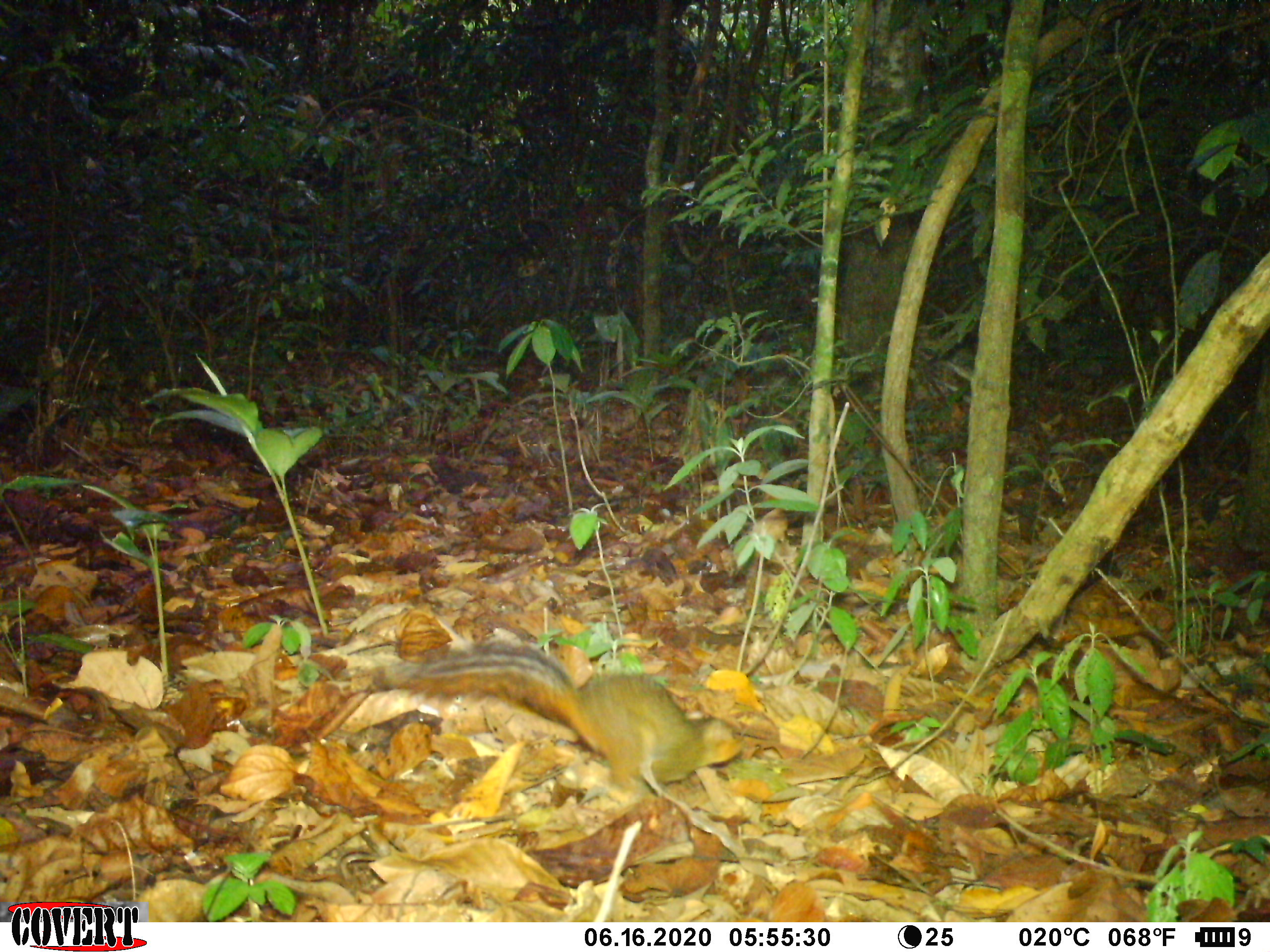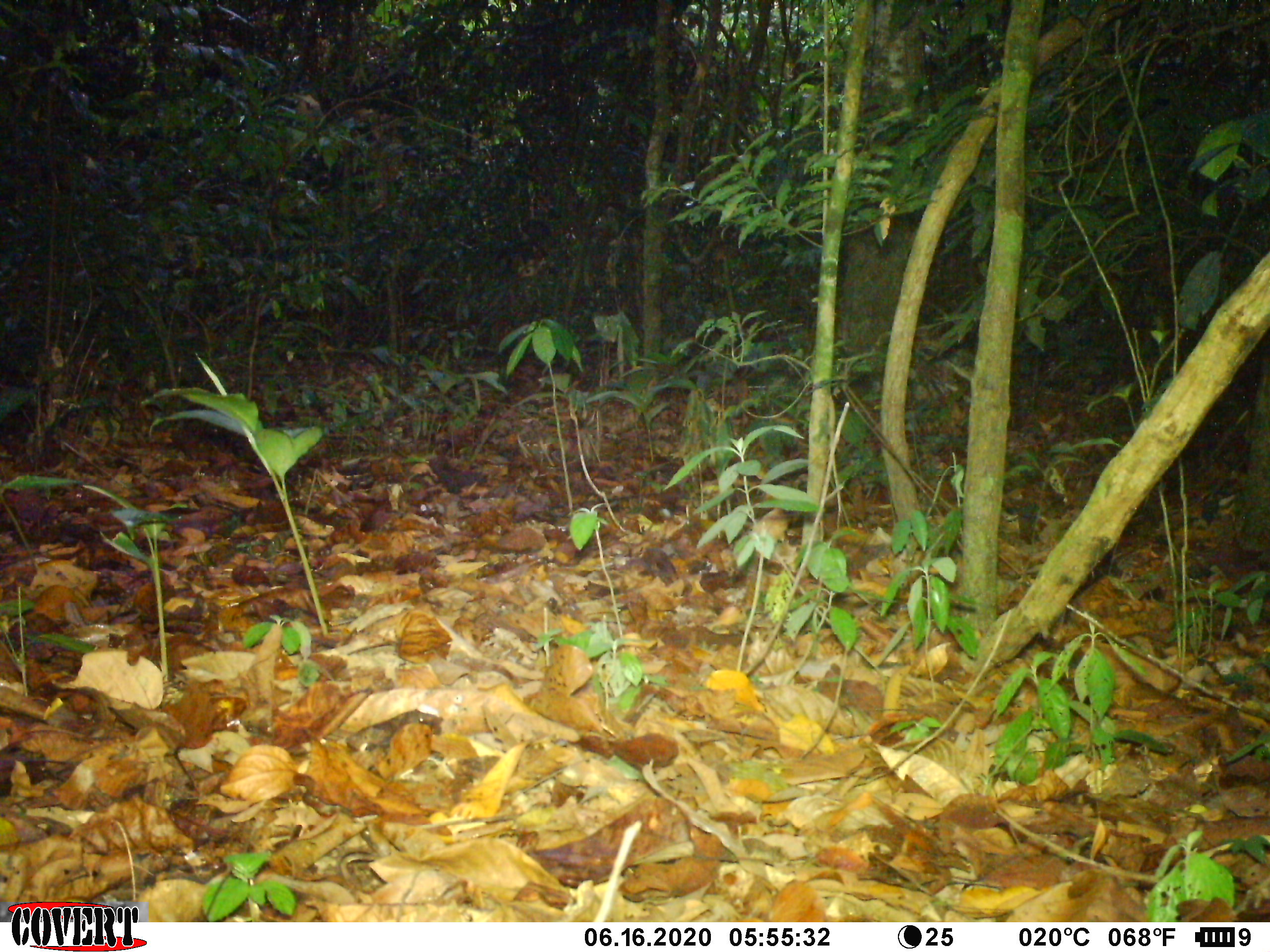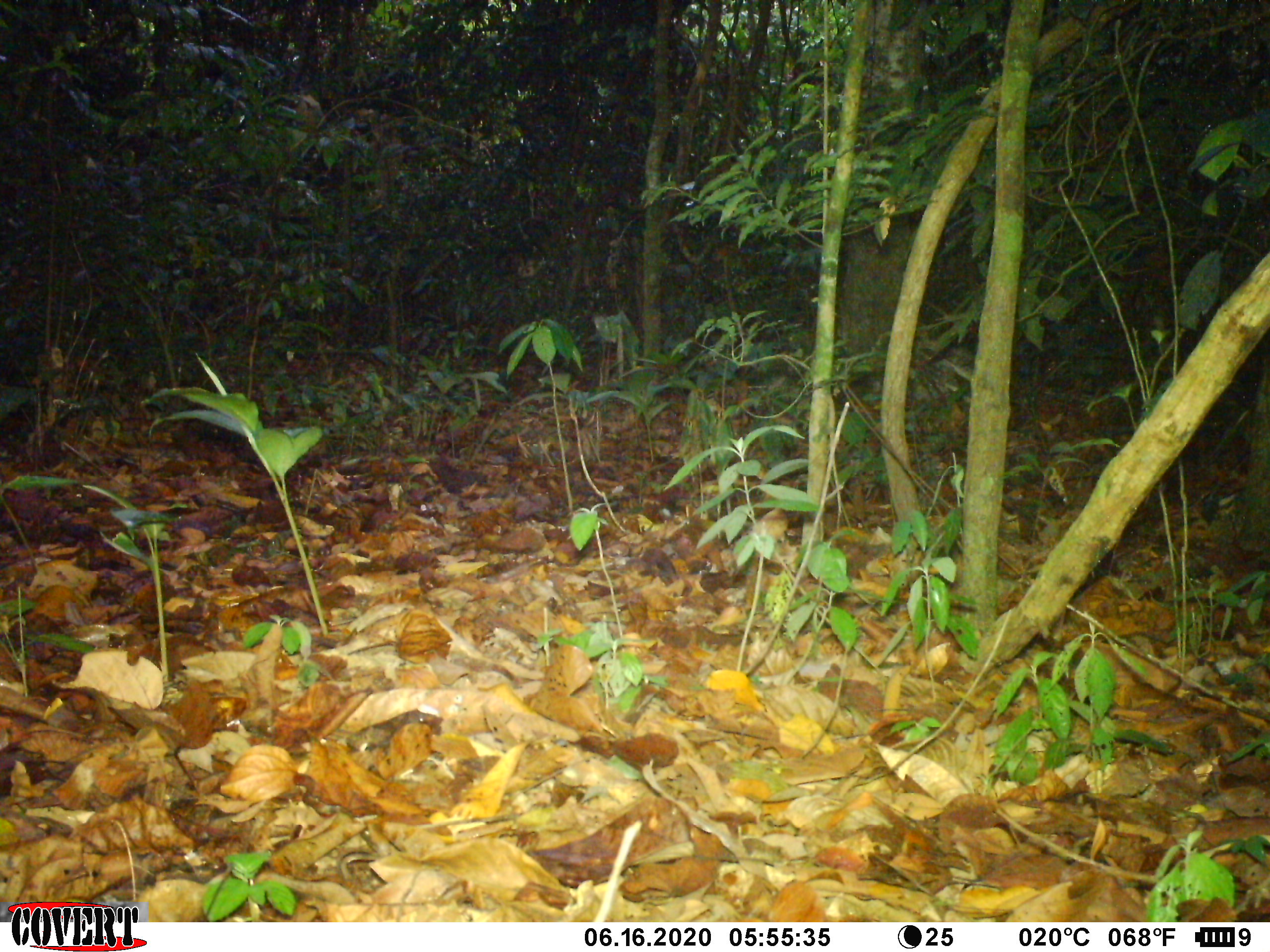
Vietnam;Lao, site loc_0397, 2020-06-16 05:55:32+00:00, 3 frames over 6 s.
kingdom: Animalia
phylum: Chordata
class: Mammalia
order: Rodentia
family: Sciuridae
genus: Dremomys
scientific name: Dremomys rufigenis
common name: red-cheeked squirrel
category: red cheeked squirrel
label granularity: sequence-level